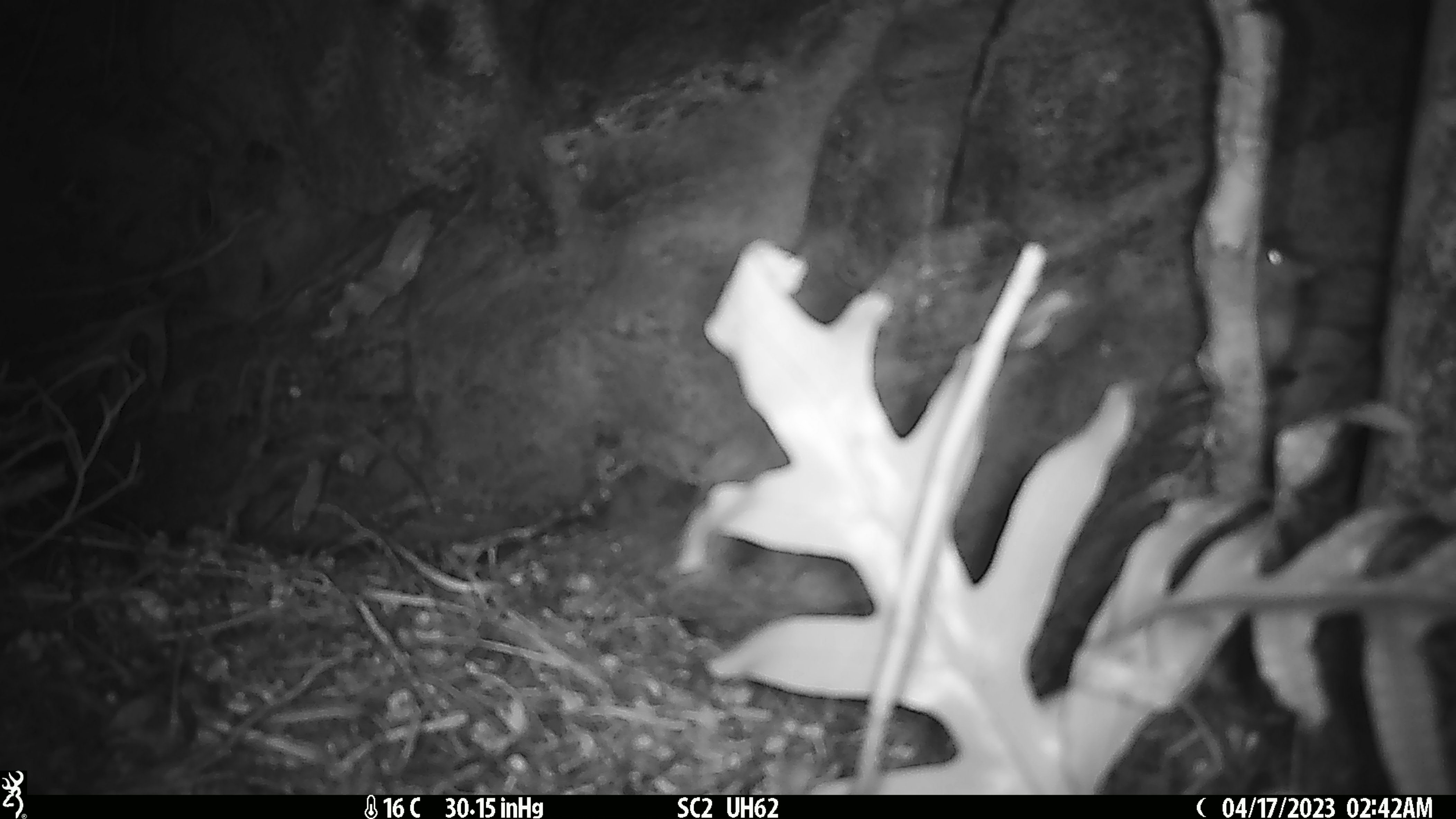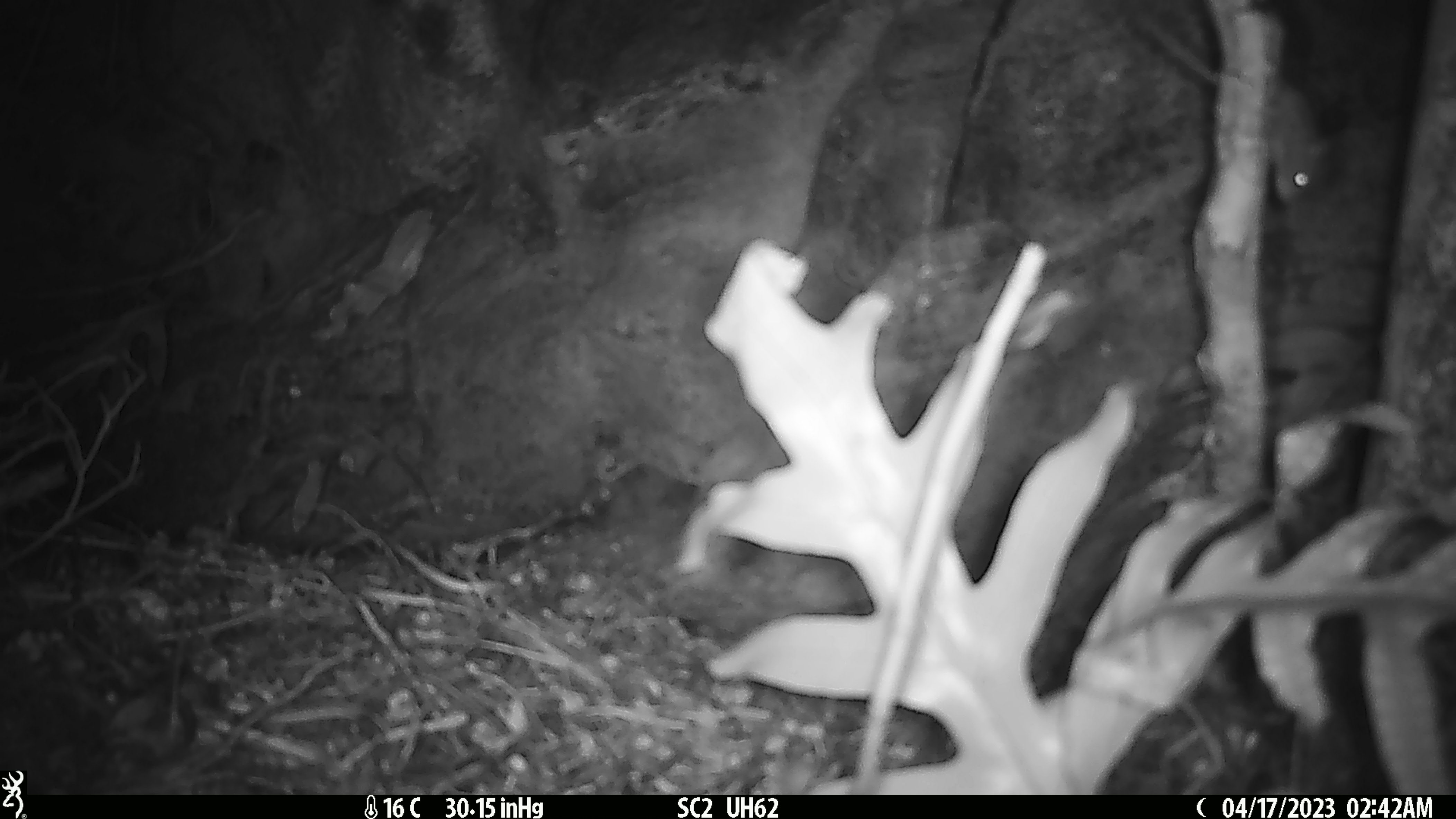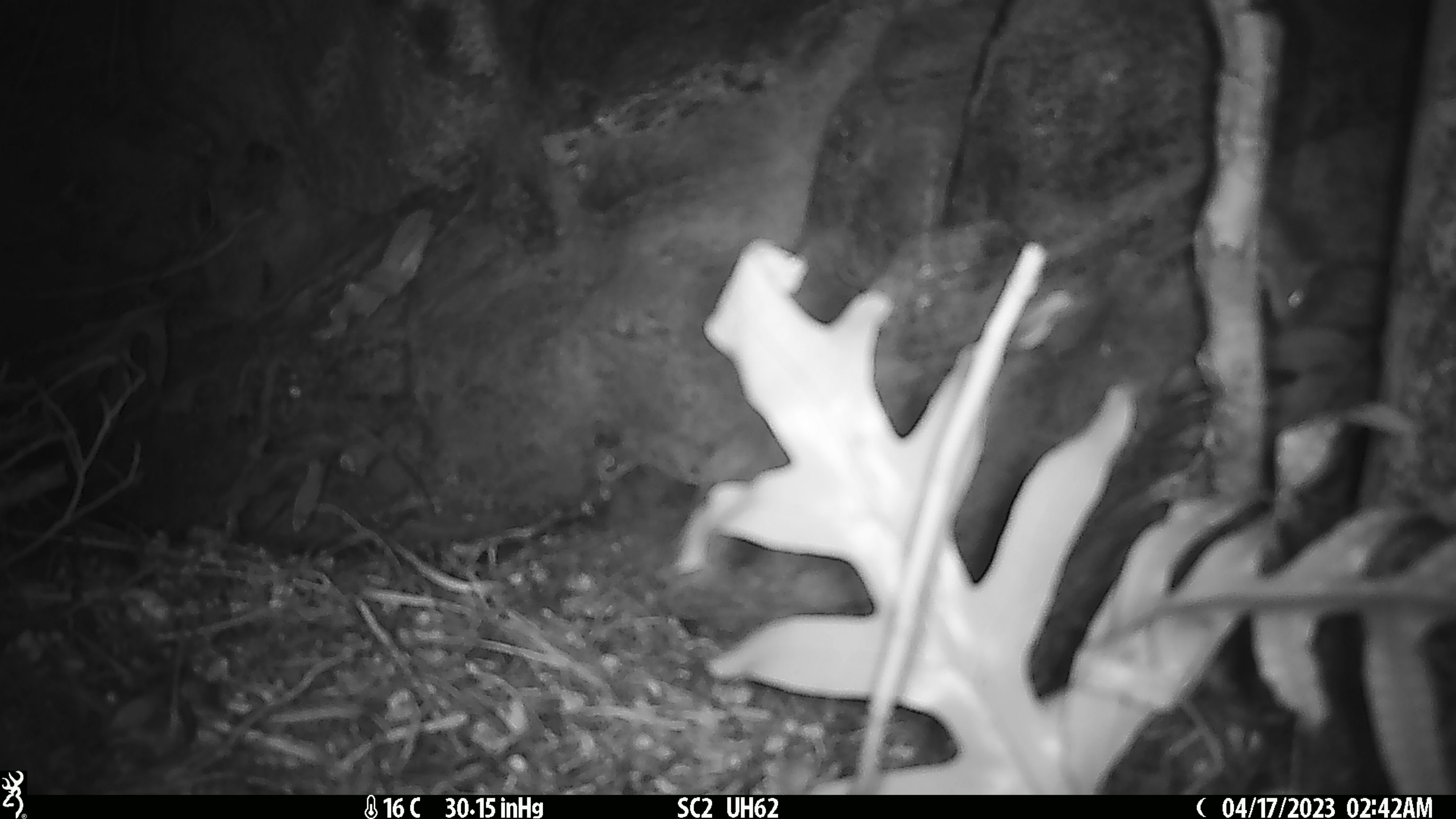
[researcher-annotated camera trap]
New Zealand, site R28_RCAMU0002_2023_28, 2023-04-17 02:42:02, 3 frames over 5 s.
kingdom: Animalia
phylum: Chordata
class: Mammalia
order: Rodentia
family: Muridae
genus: Mus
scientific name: Mus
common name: mouse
Mouse (Mus).